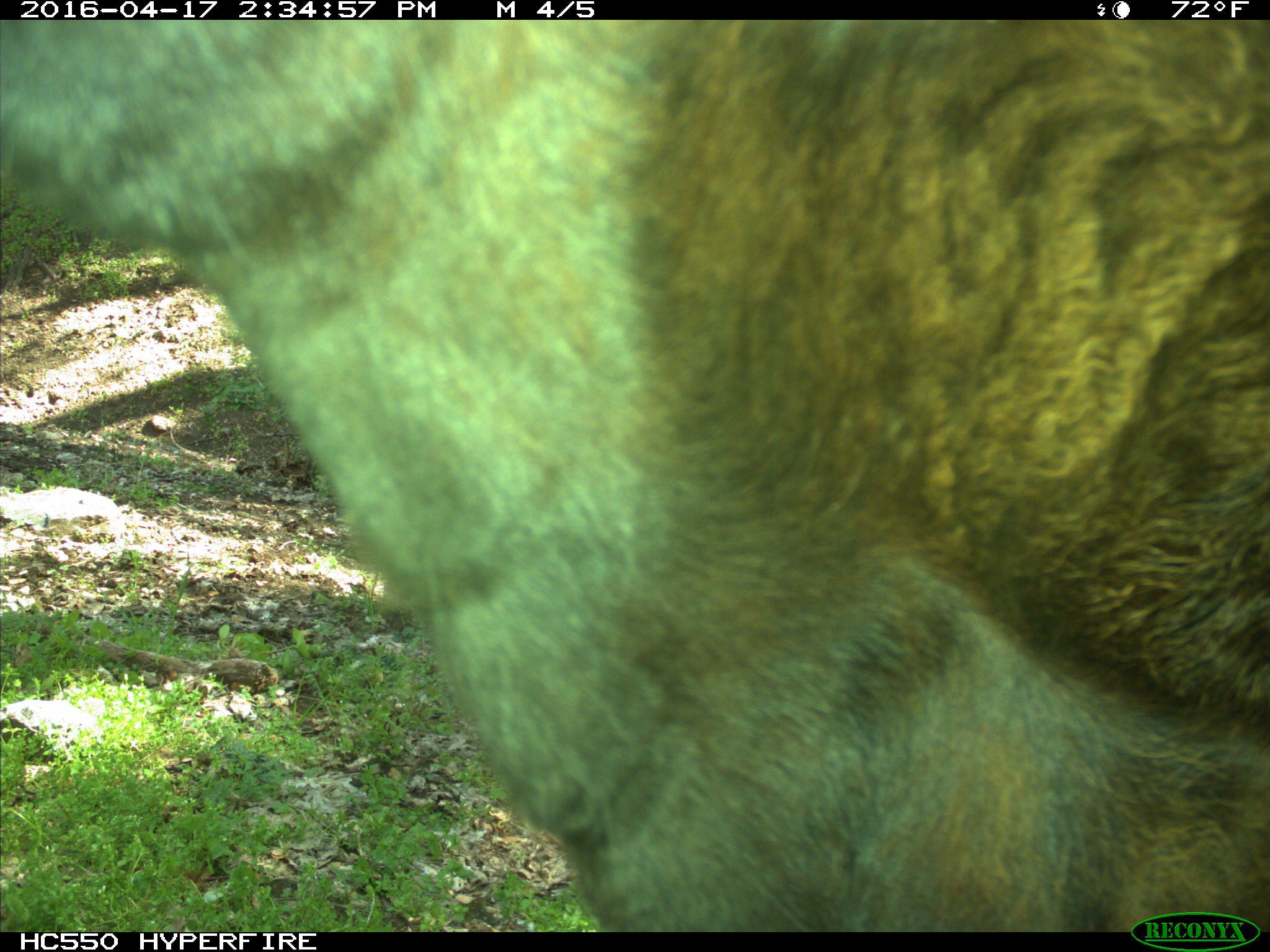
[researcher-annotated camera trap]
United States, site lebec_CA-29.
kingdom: Animalia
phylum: Chordata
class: Mammalia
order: Artiodactyla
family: Bovidae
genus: Bos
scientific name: Bos taurus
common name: domestic cow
Bos taurus (domestic cow).